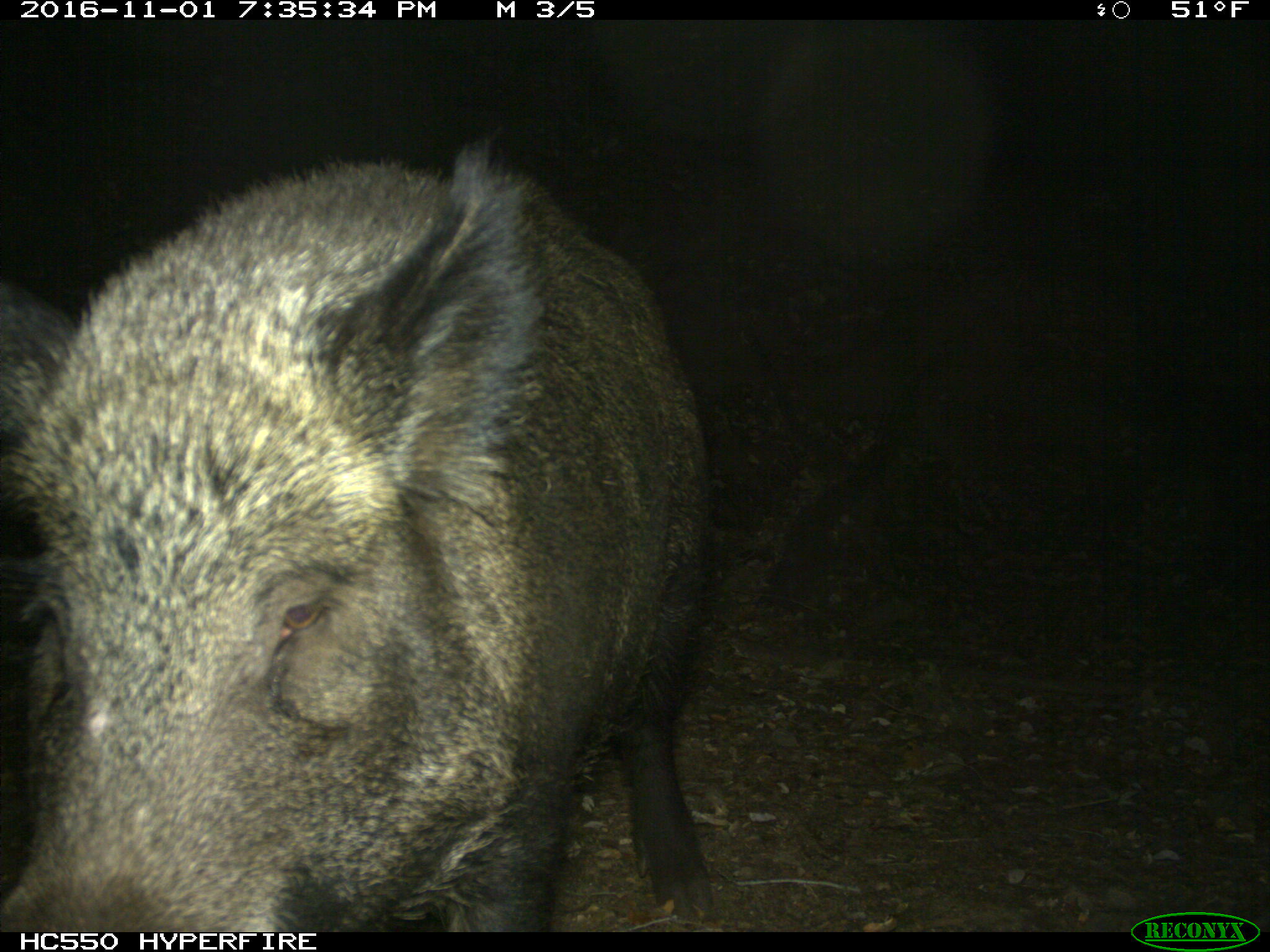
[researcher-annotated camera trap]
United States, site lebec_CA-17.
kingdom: Animalia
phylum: Chordata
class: Mammalia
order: Artiodactyla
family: Suidae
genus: Sus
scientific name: Sus scrofa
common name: wild boar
Sus scrofa (wild boar).